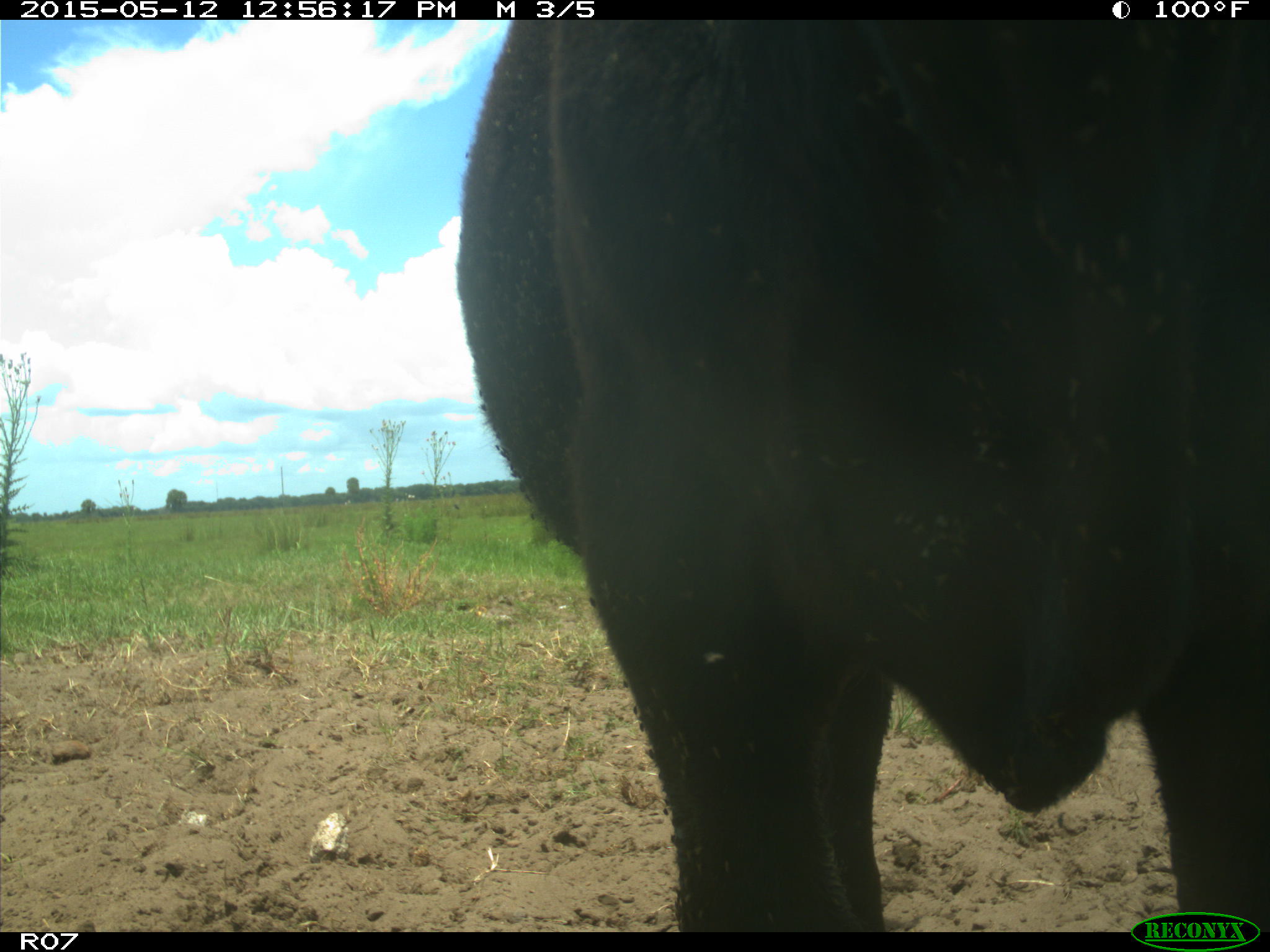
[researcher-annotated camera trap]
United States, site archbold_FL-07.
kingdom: Animalia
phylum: Chordata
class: Mammalia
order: Artiodactyla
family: Bovidae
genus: Bos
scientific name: Bos taurus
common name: domestic cow